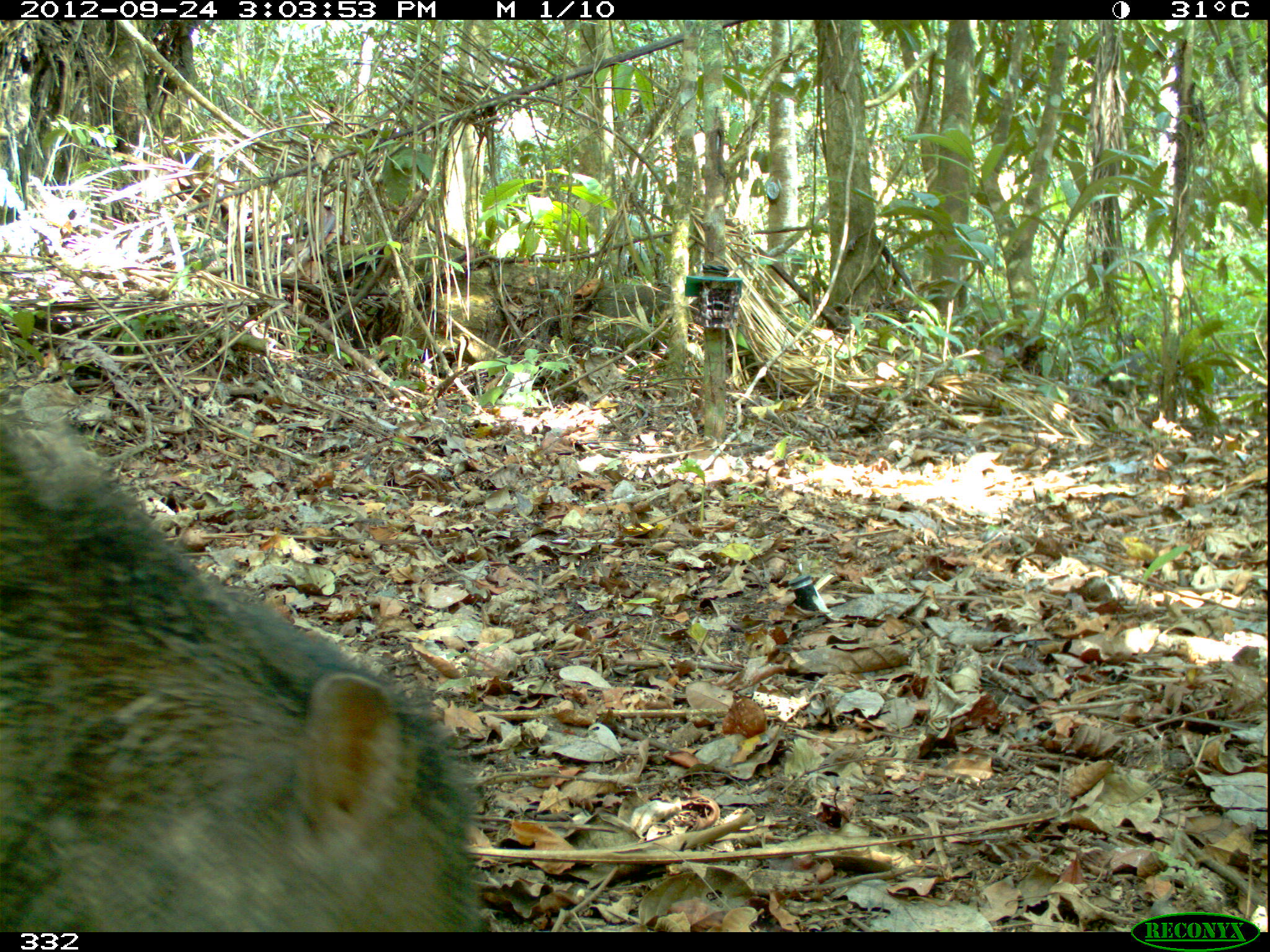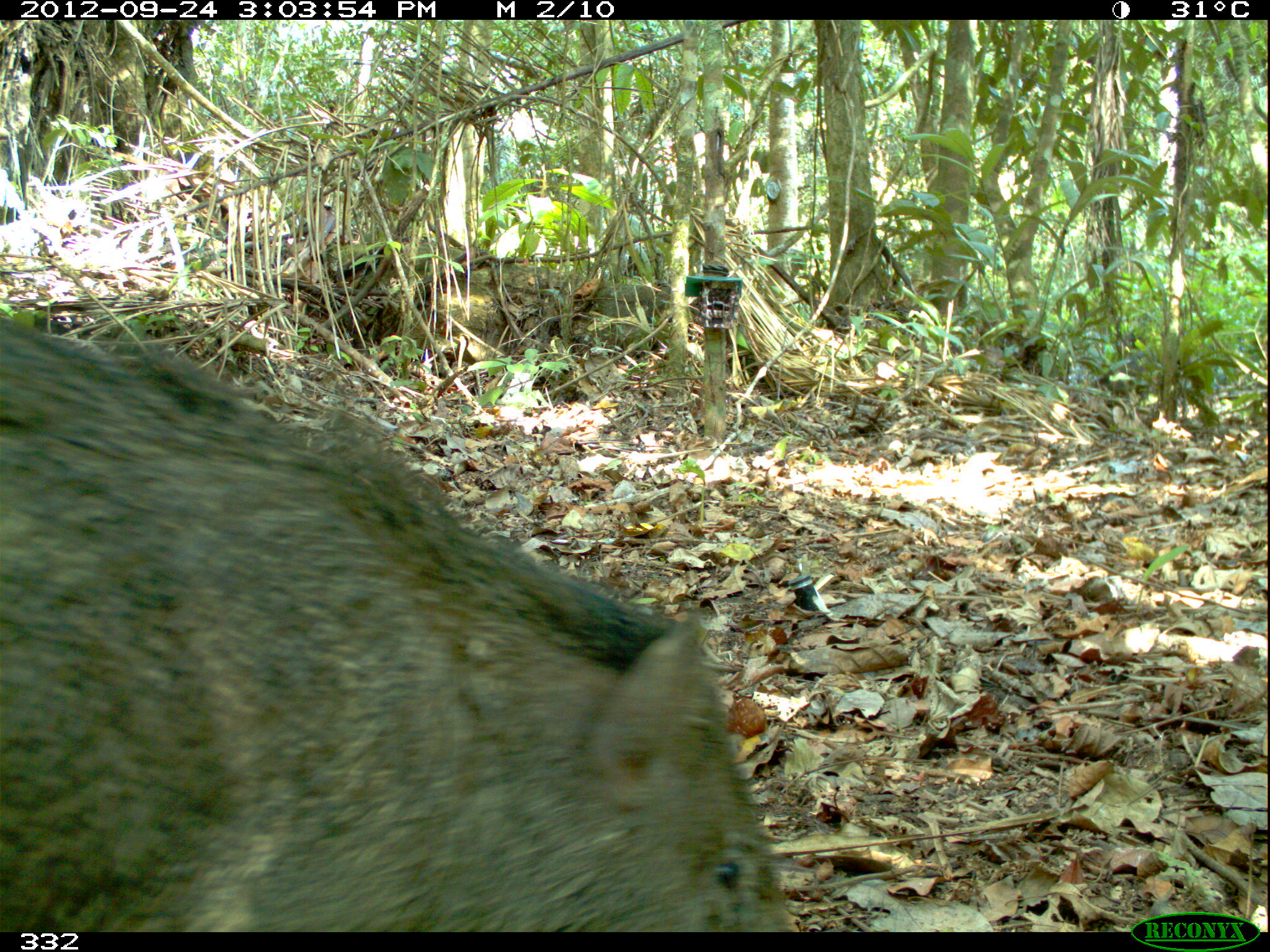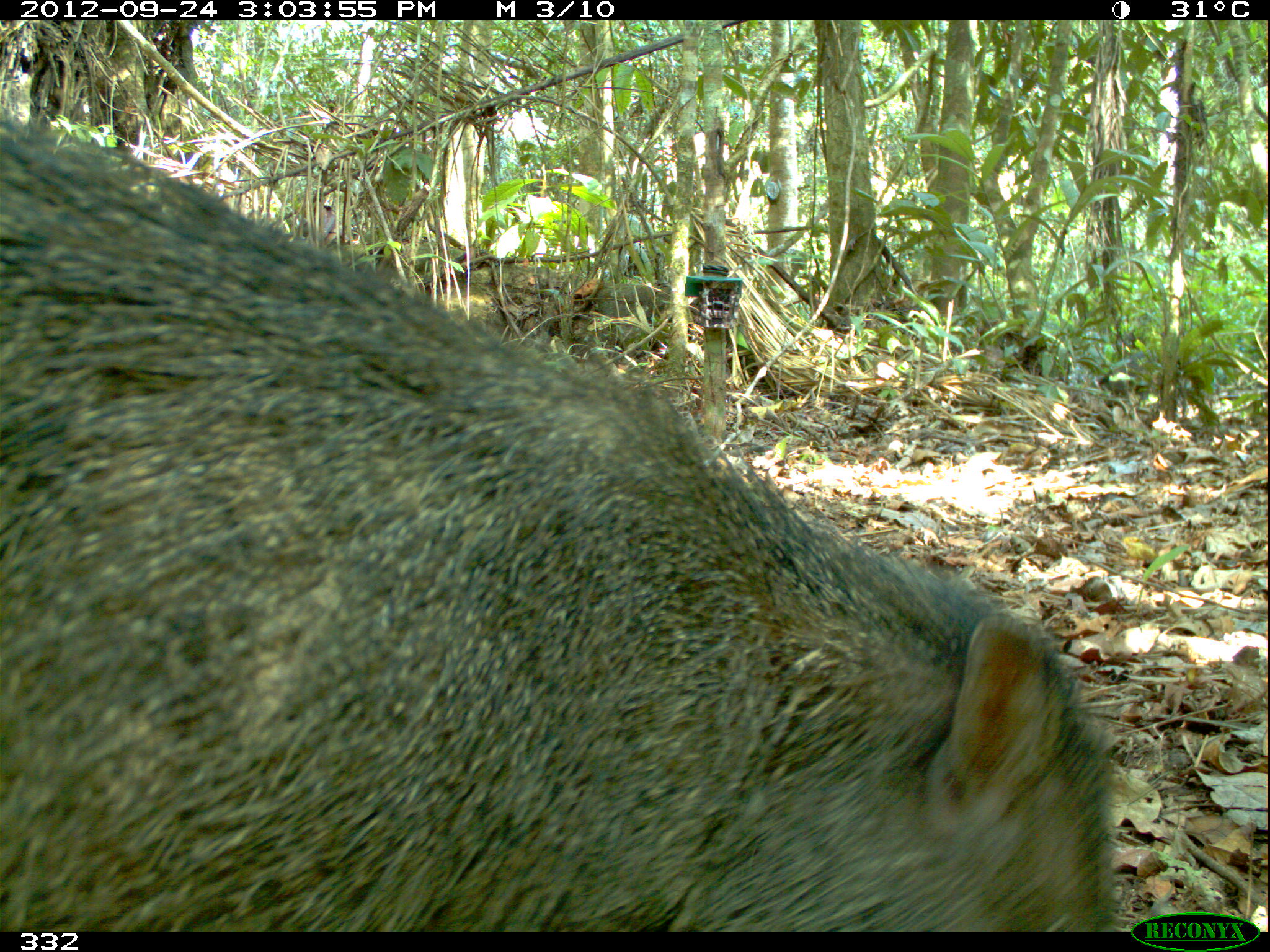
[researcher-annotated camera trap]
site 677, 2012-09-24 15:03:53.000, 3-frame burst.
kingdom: Animalia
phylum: Chordata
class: Mammalia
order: Artiodactyla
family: Tayassuidae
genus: Pecari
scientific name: Pecari tajacu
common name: collared peccary